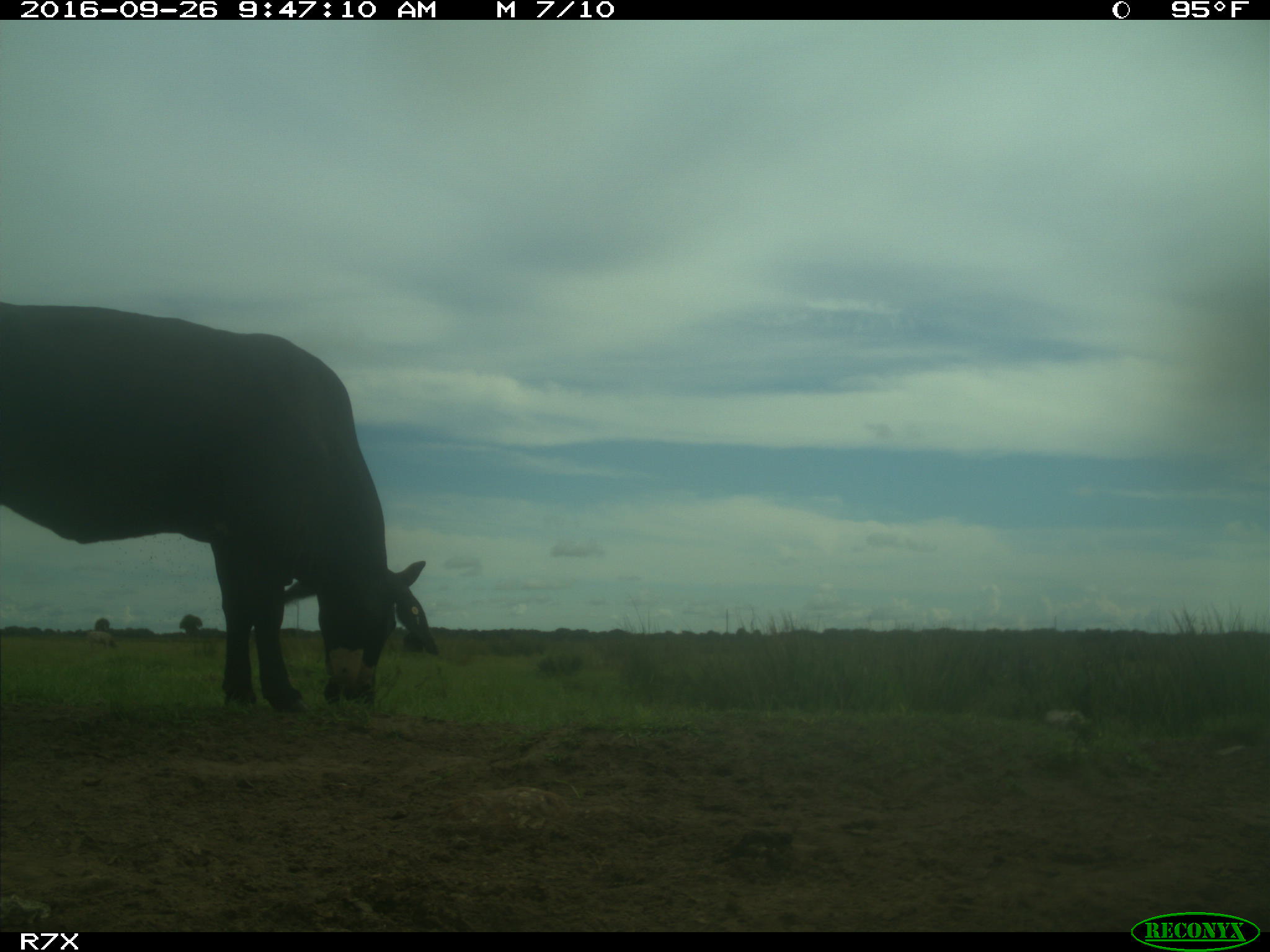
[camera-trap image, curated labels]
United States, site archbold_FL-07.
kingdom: Animalia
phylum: Chordata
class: Mammalia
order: Artiodactyla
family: Bovidae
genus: Bos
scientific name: Bos taurus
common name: domestic cow